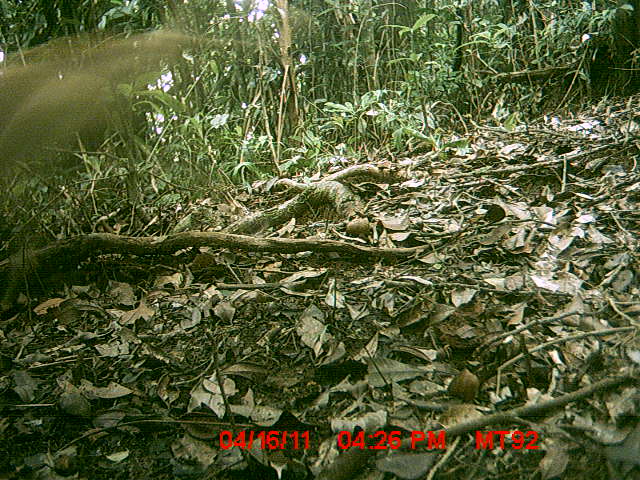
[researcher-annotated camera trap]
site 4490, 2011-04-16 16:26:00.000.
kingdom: Animalia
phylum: Chordata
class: Mammalia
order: Carnivora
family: Canidae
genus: Canis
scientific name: Canis familiaris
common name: domestic dog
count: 1